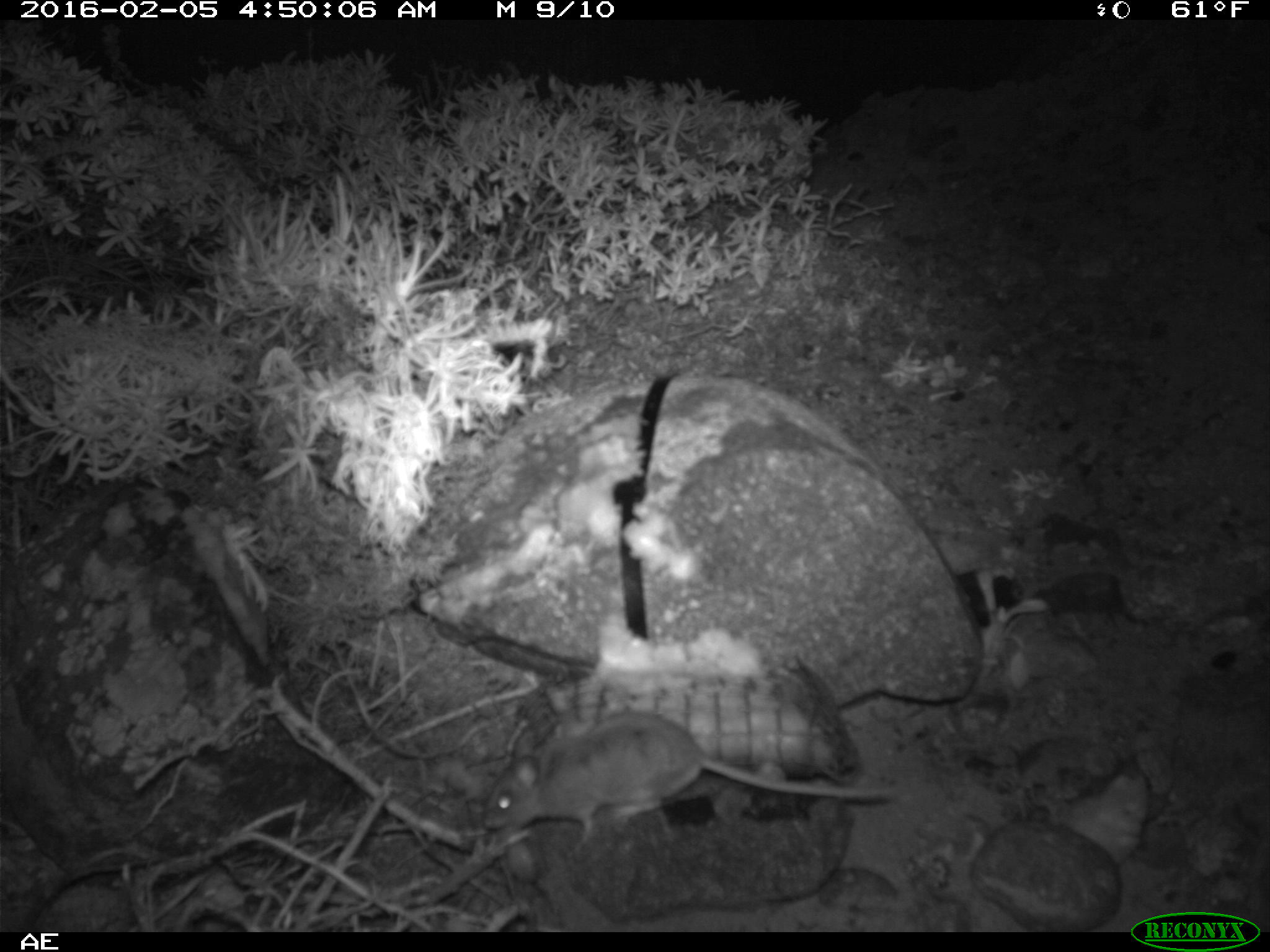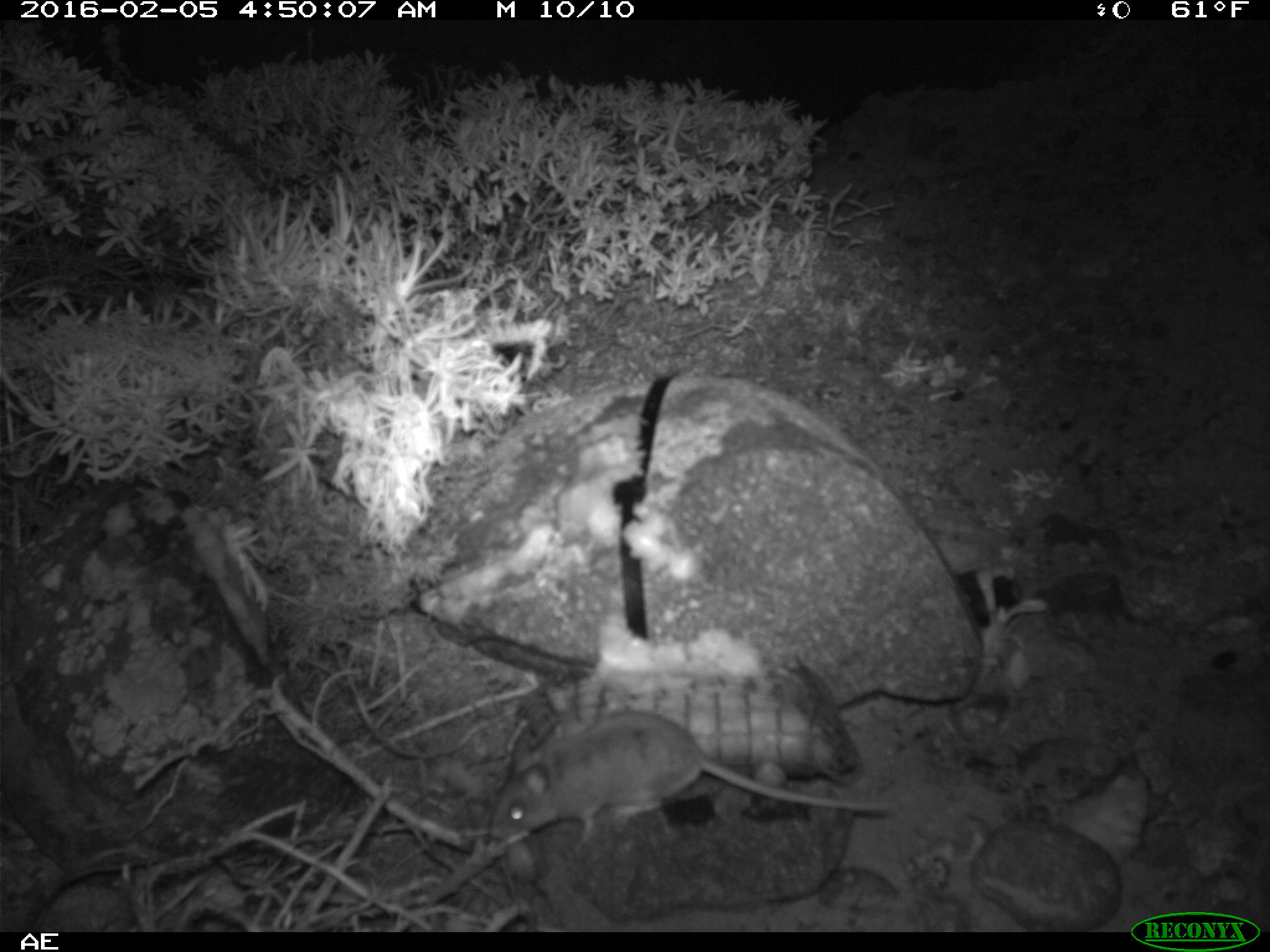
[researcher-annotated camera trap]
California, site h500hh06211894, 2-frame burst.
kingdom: Animalia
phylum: Chordata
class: Mammalia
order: Rodentia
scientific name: Rodentia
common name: rodent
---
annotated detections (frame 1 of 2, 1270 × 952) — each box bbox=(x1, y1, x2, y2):
rodent: bbox=(479, 710, 893, 844)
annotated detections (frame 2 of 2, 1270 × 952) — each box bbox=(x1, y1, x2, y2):
rodent: bbox=(491, 712, 895, 839)